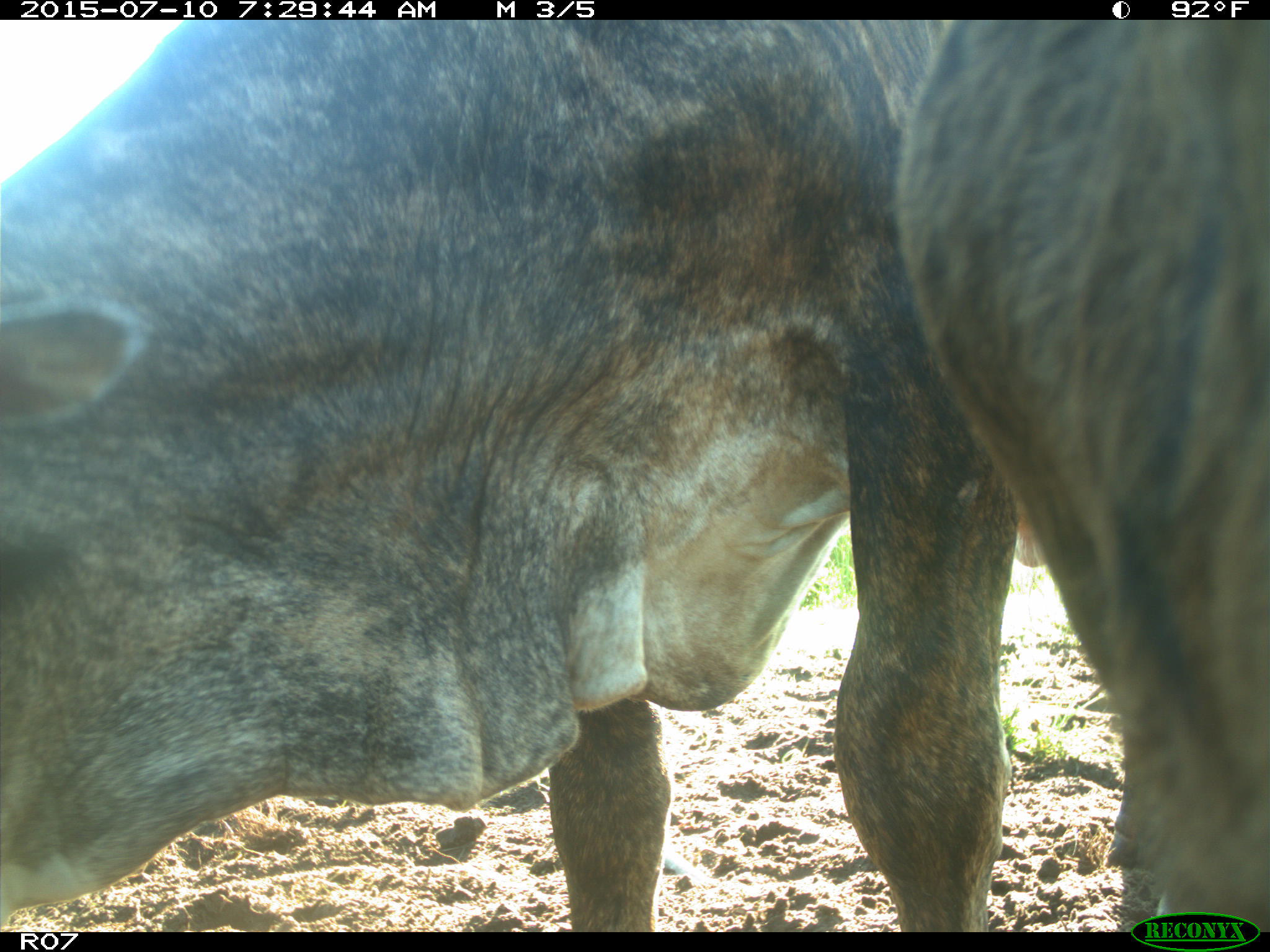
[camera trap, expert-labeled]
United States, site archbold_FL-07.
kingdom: Animalia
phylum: Chordata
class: Mammalia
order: Artiodactyla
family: Bovidae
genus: Bos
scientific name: Bos taurus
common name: domestic cow